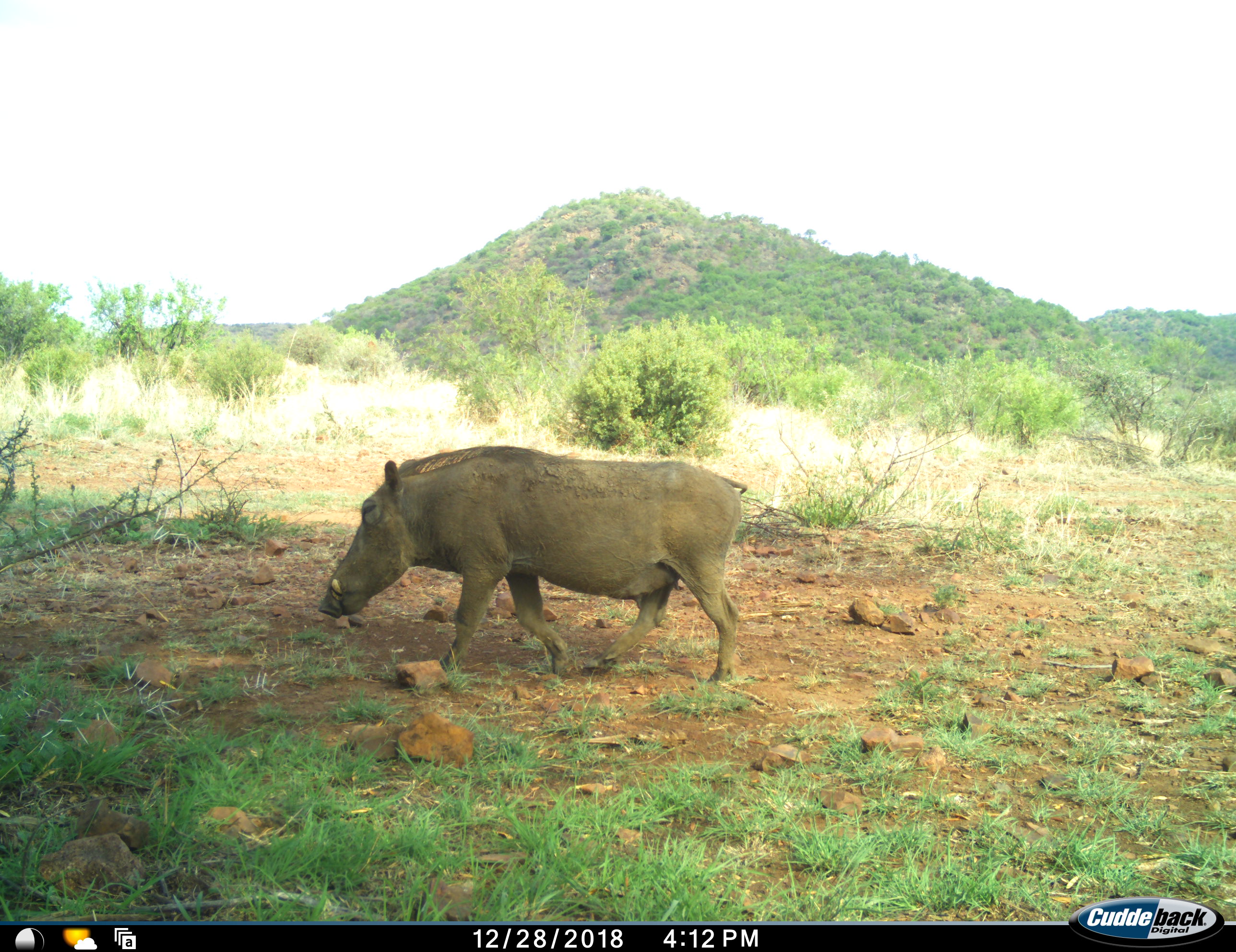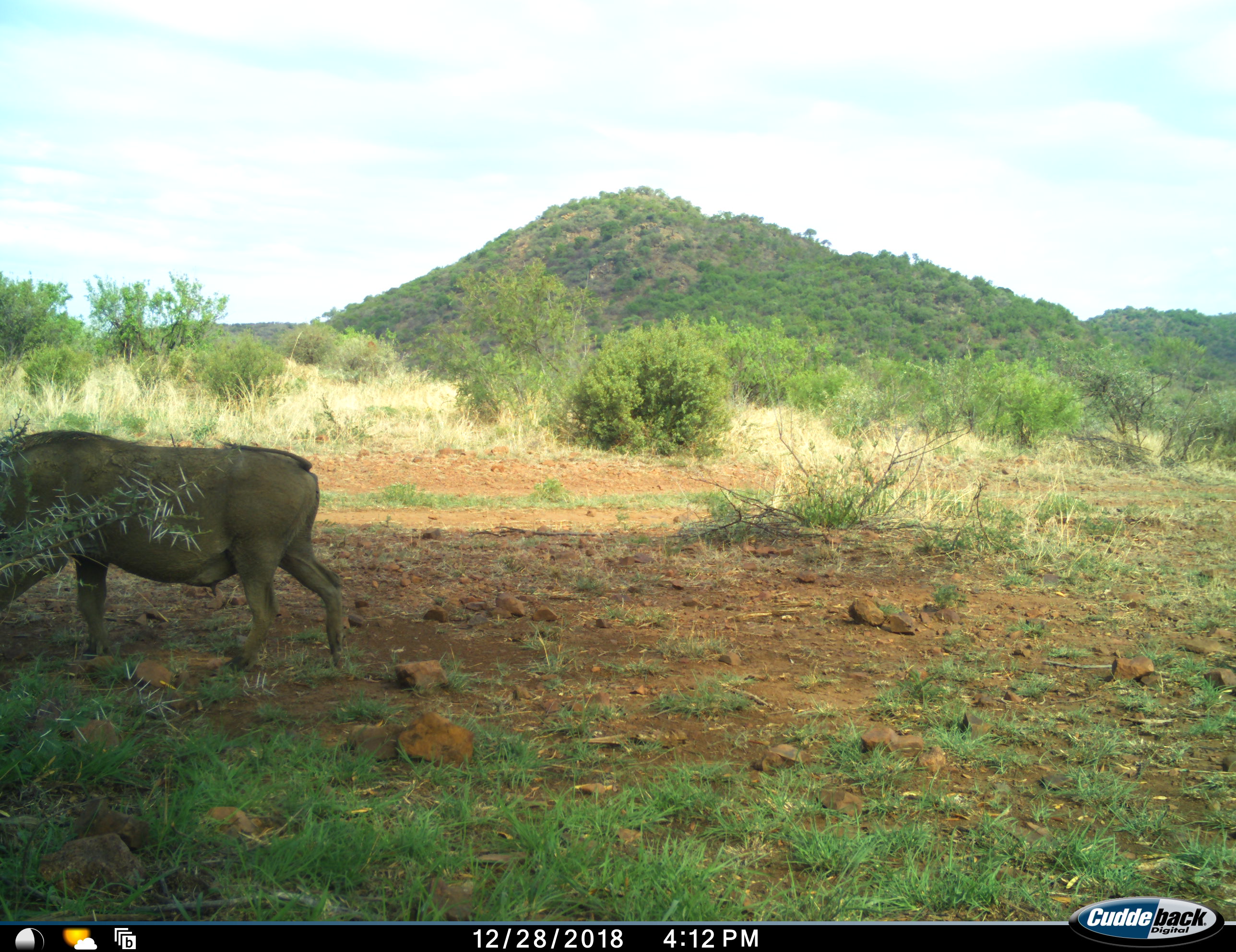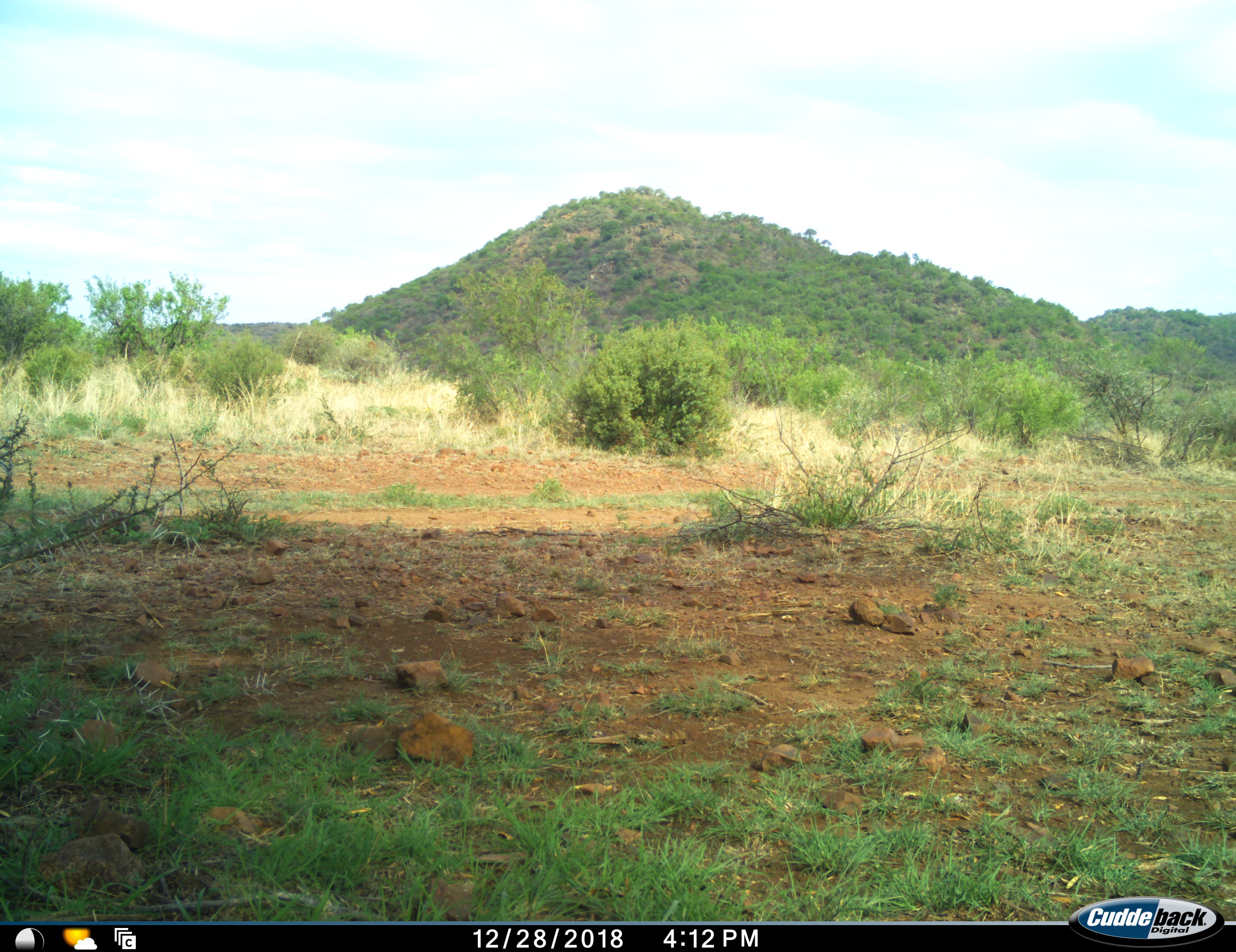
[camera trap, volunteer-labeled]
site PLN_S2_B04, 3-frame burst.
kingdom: Animalia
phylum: Chordata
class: Mammalia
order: Artiodactyla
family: Suidae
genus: Phacochoerus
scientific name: Phacochoerus africanus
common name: warthog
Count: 1.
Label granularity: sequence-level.